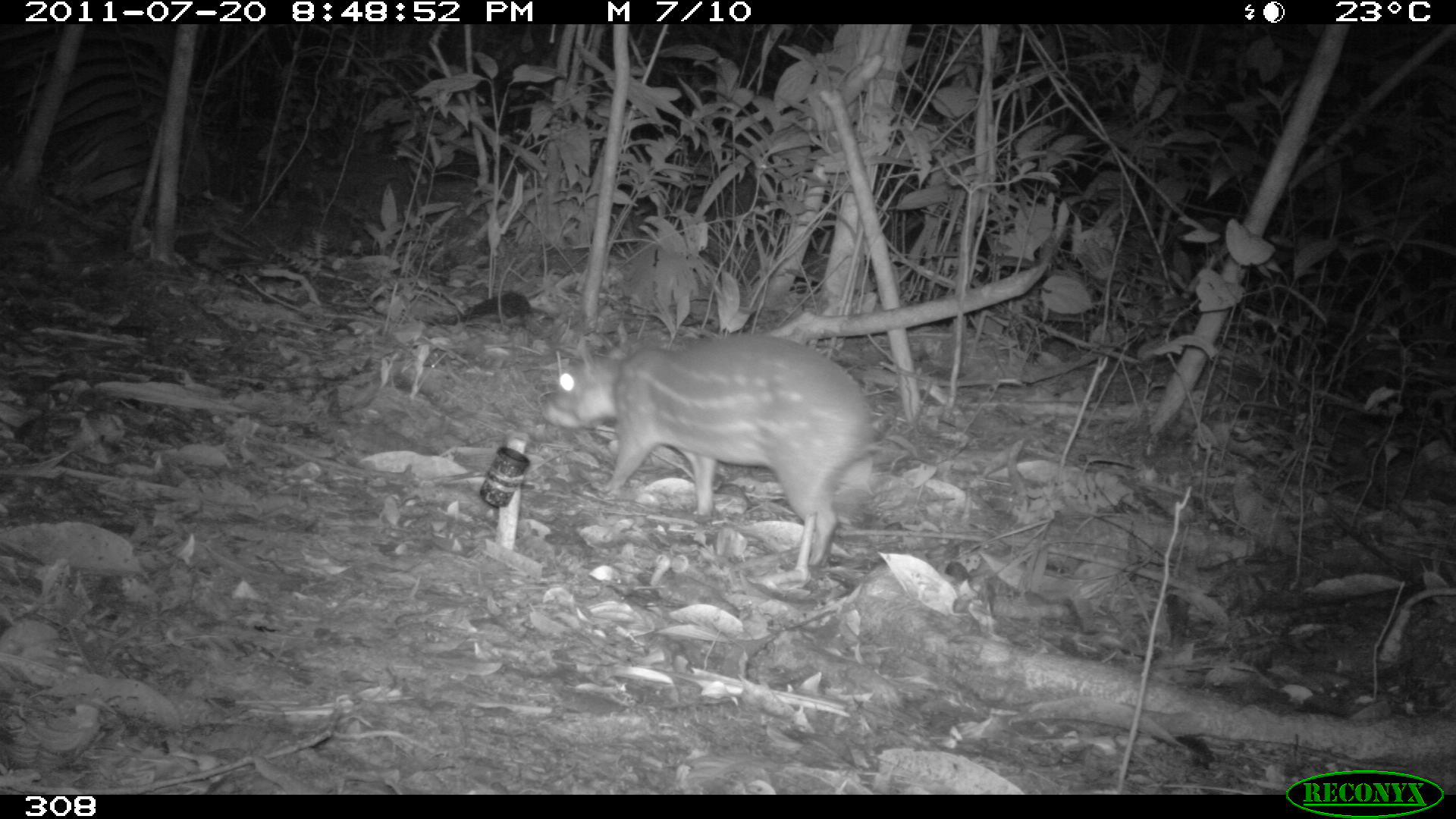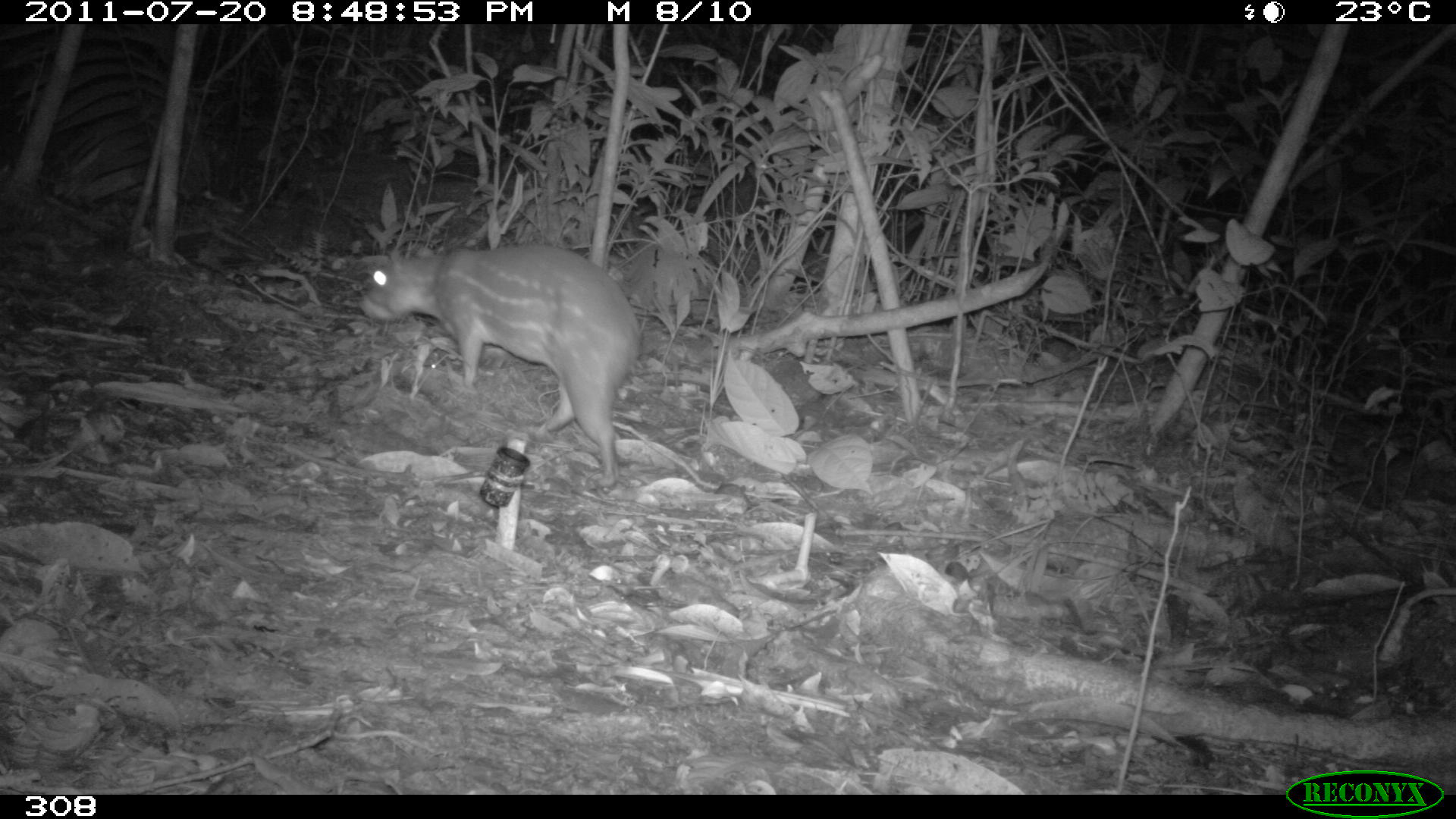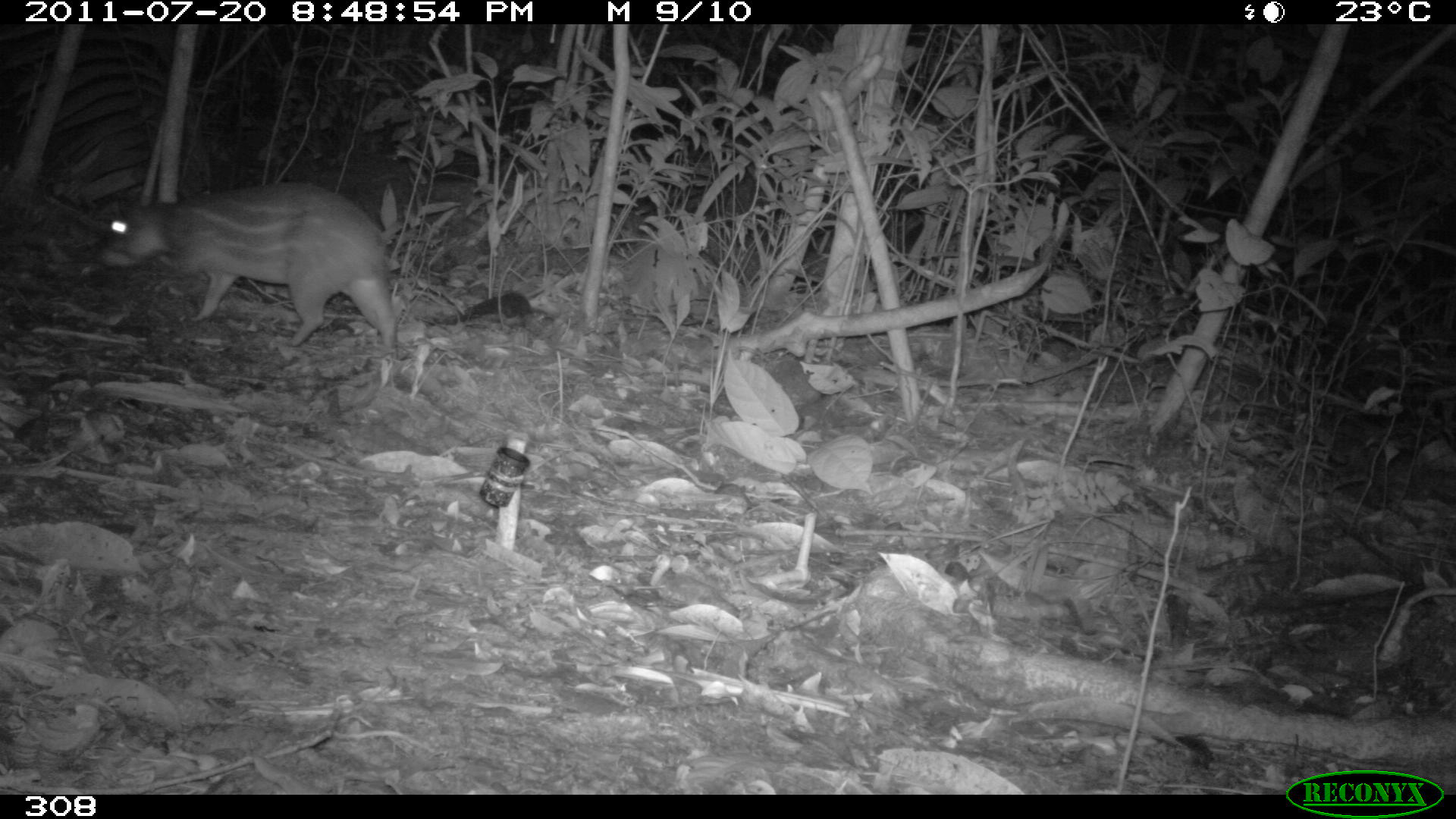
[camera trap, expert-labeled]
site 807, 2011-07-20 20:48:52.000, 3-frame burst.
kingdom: Animalia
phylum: Chordata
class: Mammalia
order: Rodentia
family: Cuniculidae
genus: Cuniculus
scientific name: Cuniculus paca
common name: spotted paca